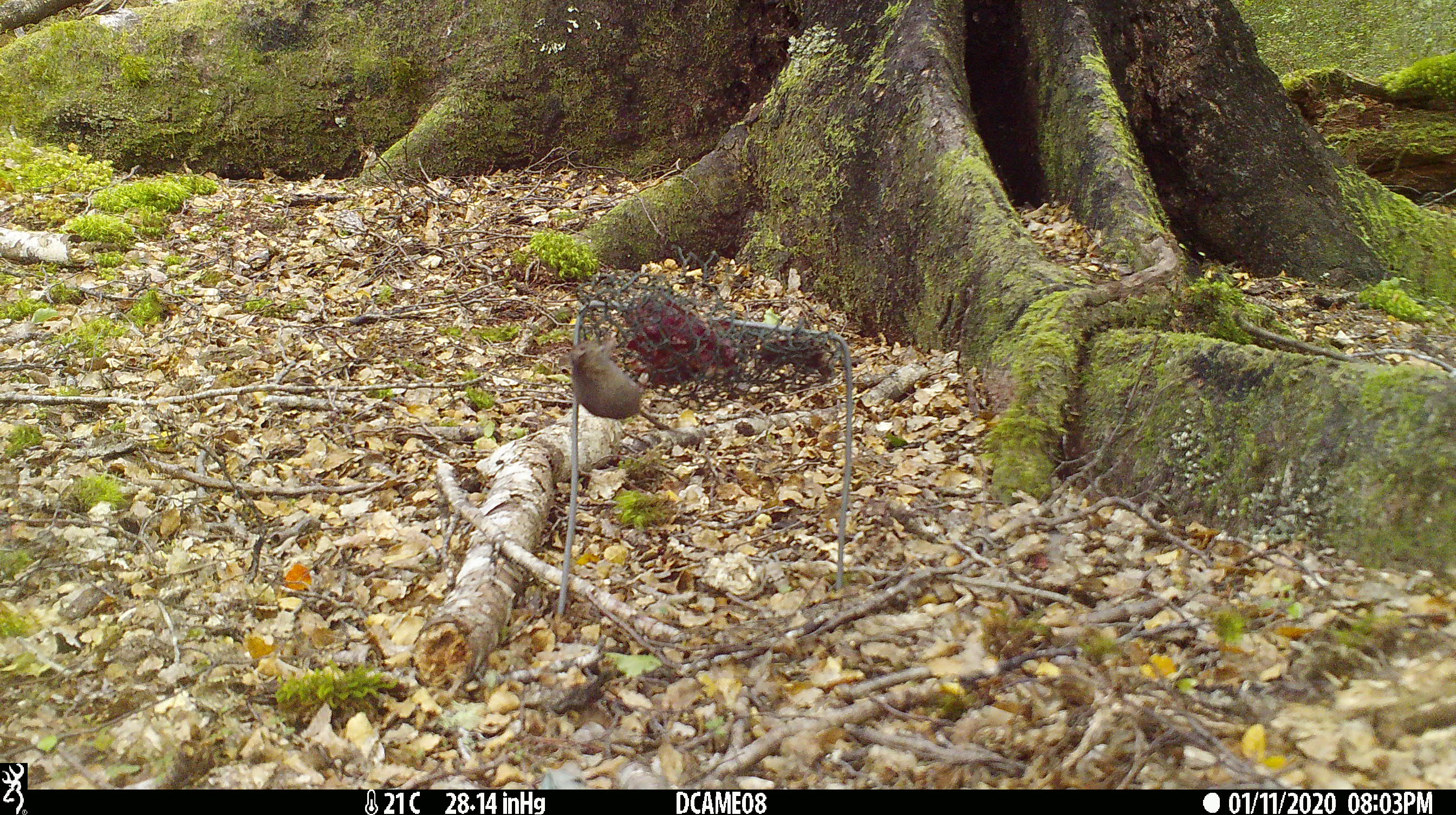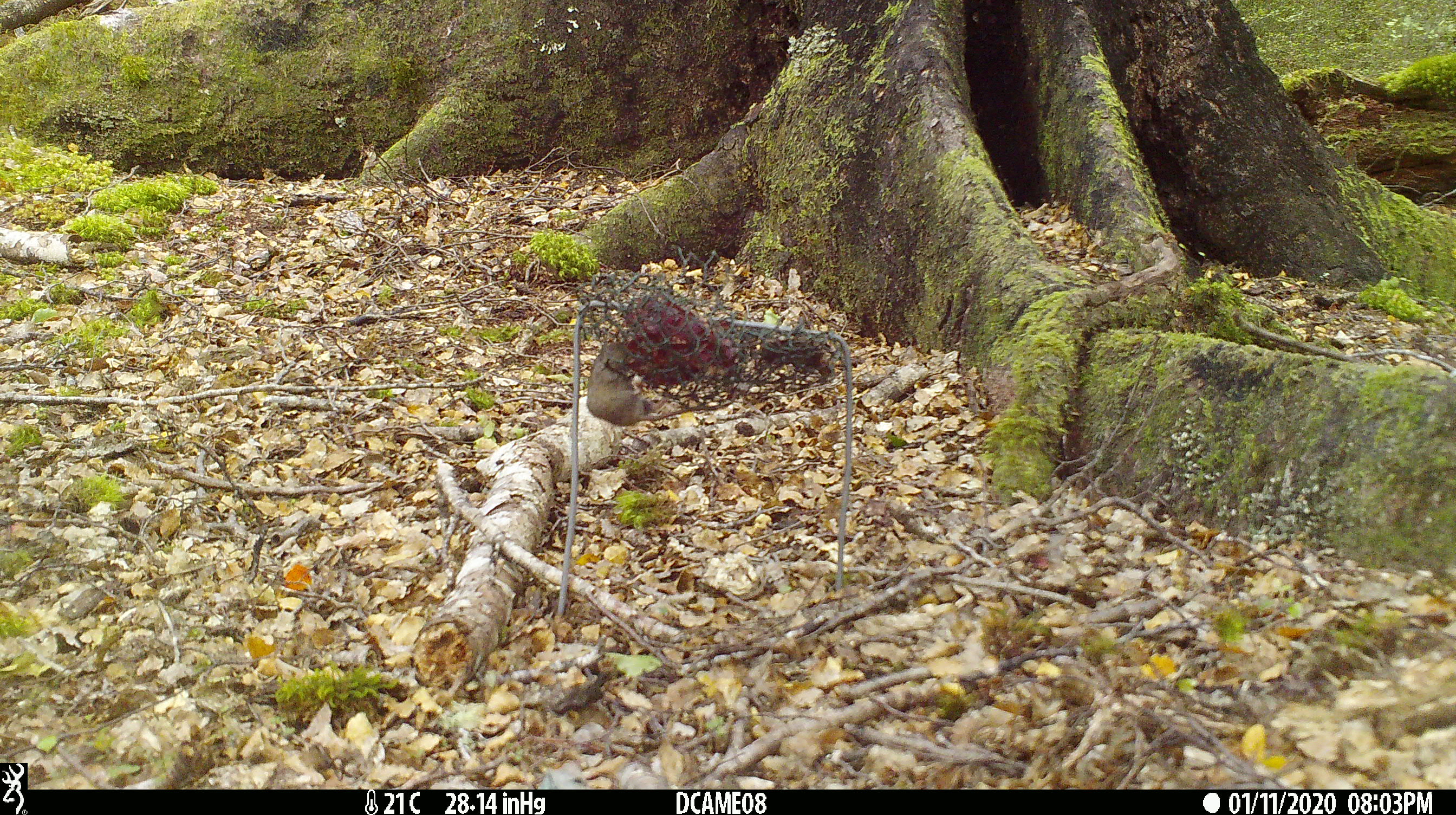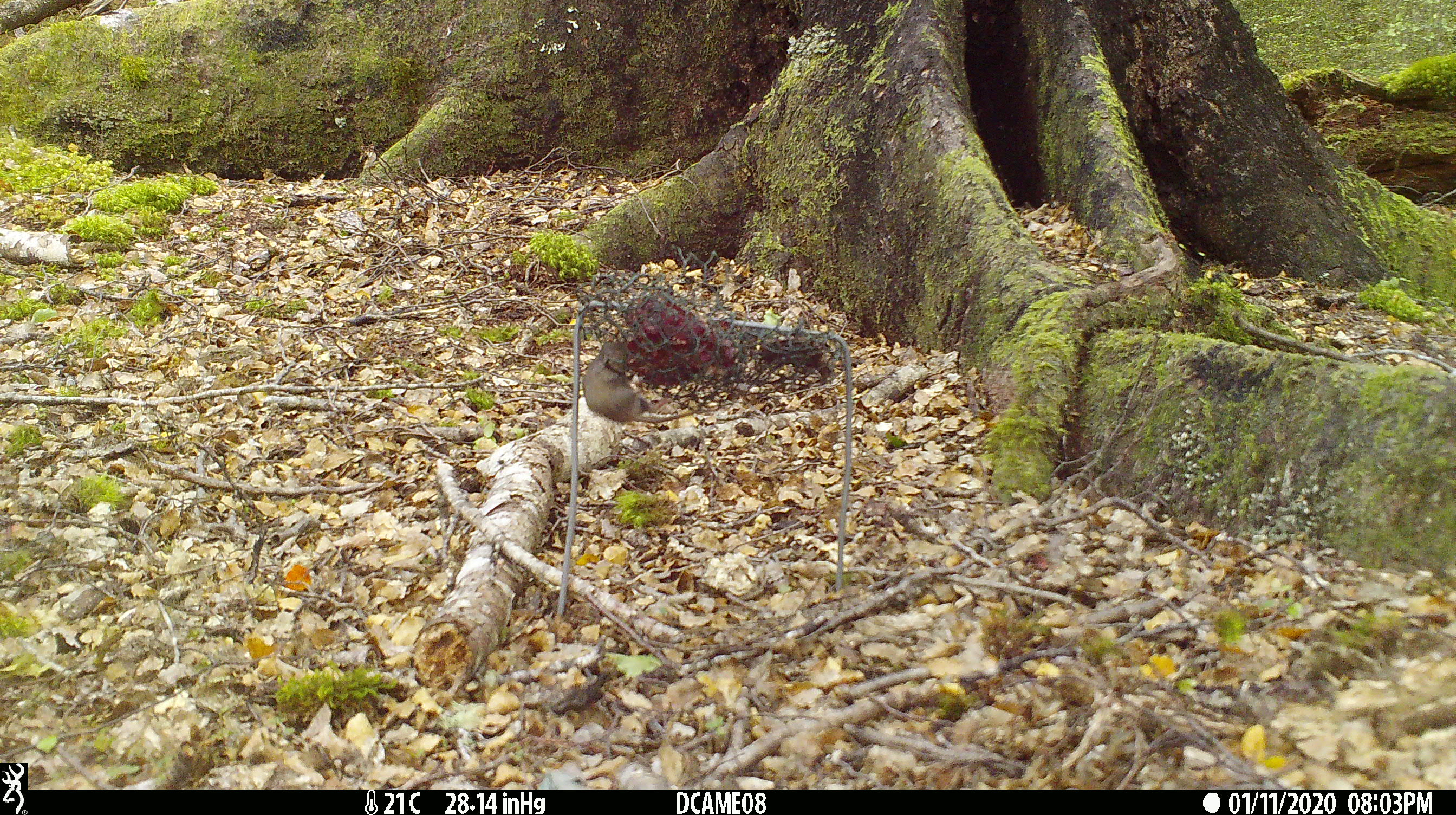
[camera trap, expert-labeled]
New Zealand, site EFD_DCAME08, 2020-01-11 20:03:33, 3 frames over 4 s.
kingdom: Animalia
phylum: Chordata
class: Mammalia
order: Rodentia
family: Muridae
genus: Mus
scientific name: Mus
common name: mouse